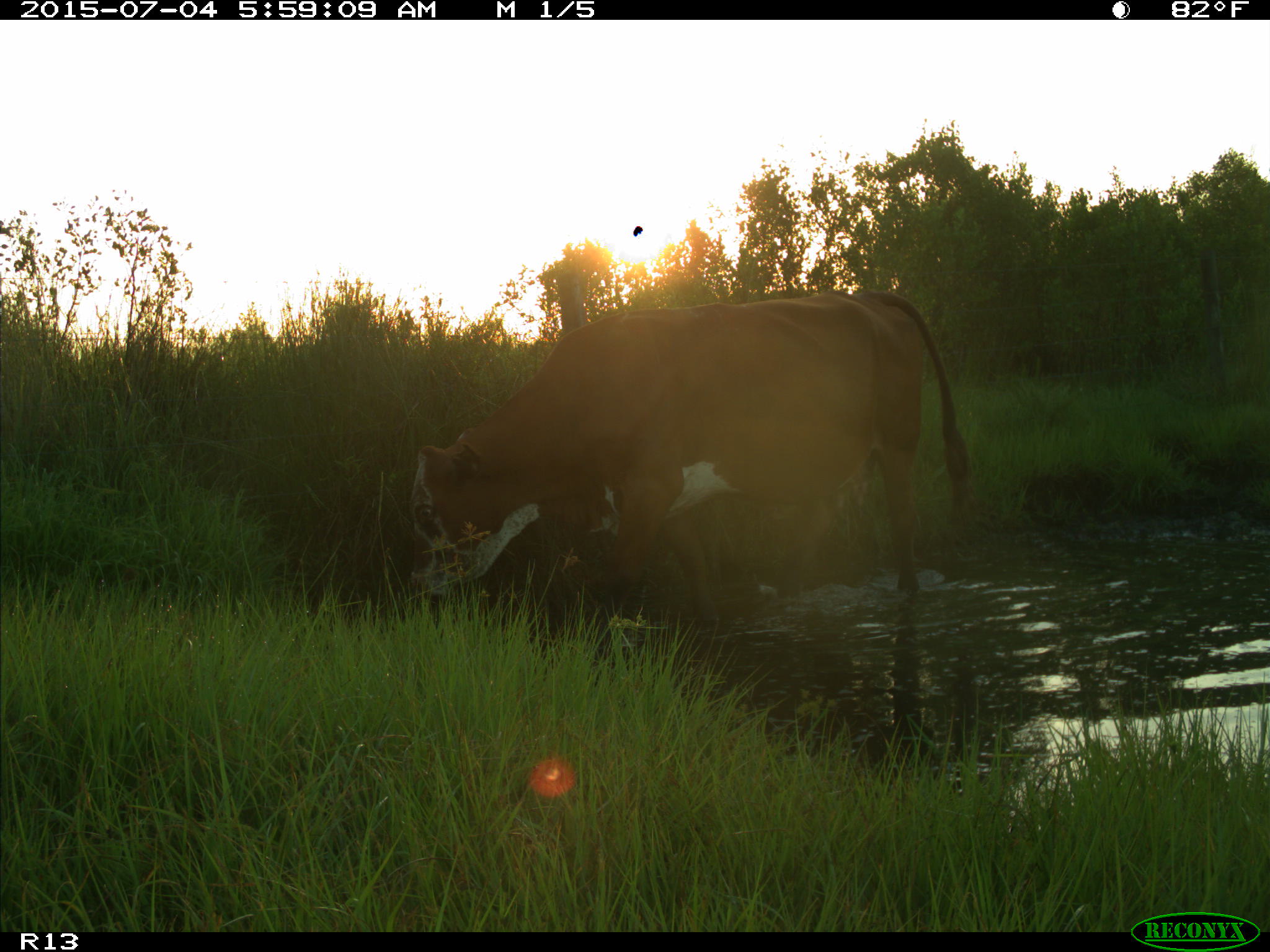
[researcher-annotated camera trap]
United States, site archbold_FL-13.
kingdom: Animalia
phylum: Chordata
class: Mammalia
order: Artiodactyla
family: Bovidae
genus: Bos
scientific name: Bos taurus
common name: domestic cow